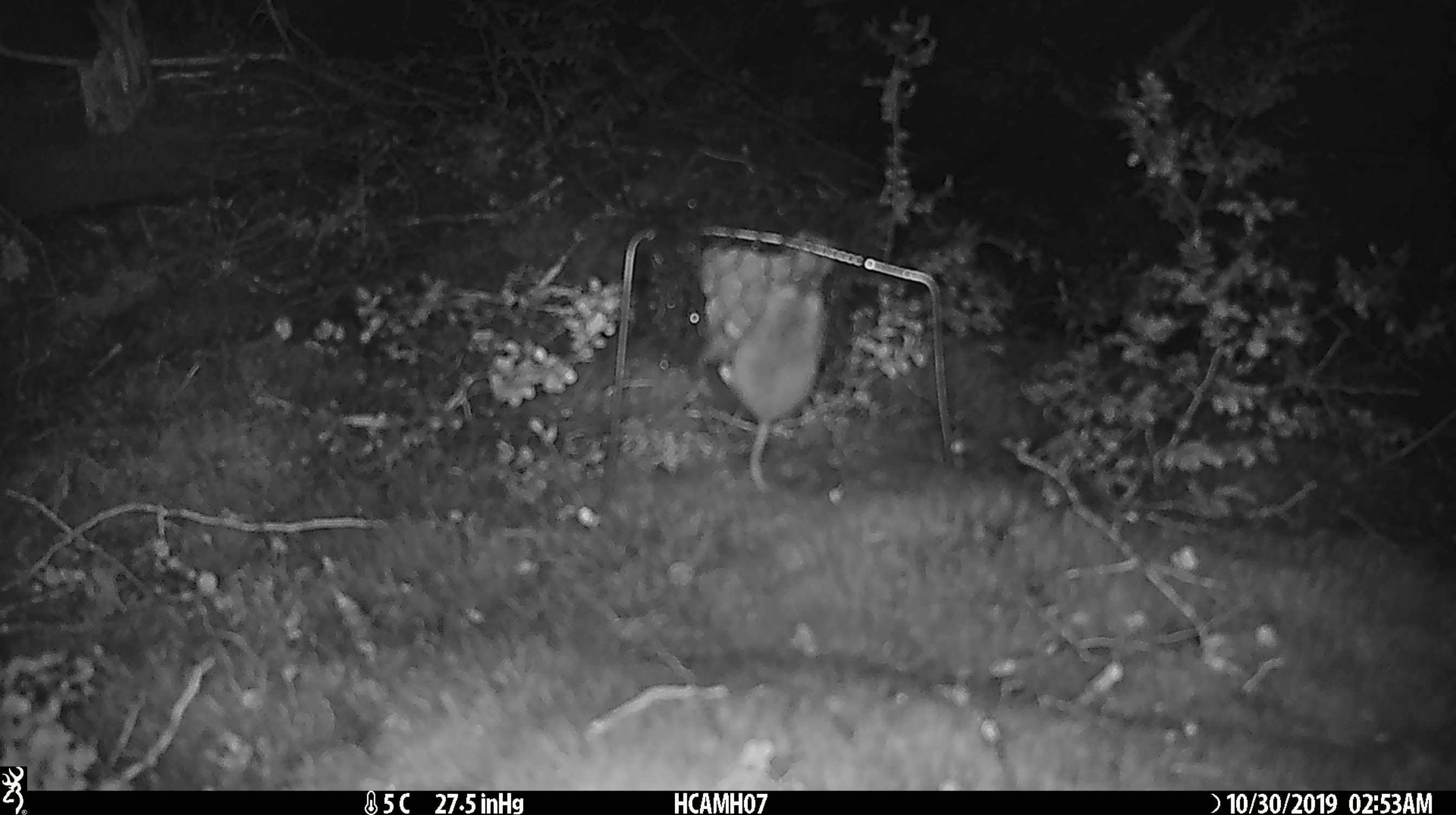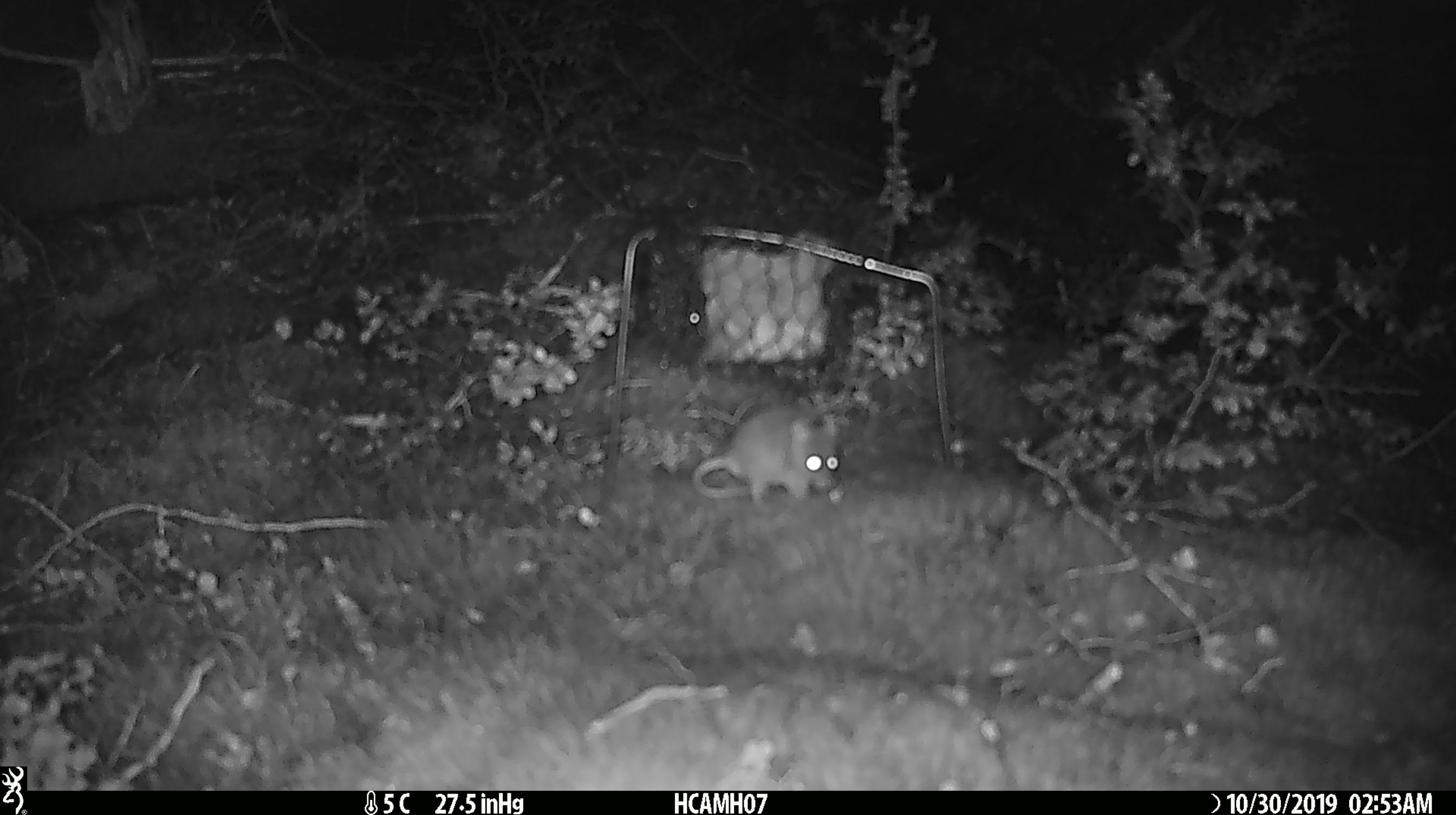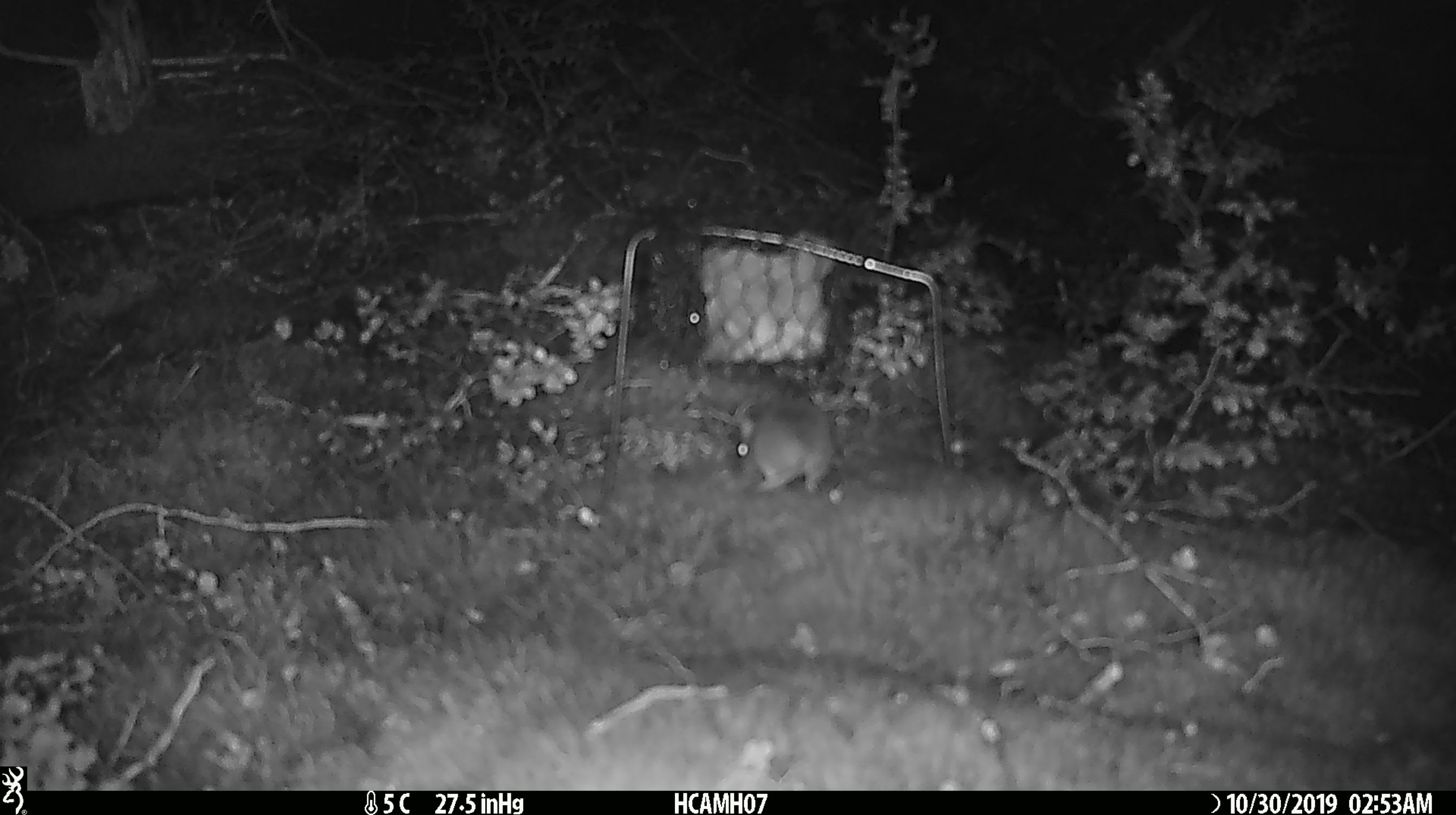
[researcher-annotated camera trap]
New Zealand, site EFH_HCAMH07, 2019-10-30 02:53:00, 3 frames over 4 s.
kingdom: Animalia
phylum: Chordata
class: Mammalia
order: Rodentia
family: Muridae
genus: Mus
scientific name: Mus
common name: mouse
Mouse (Mus).